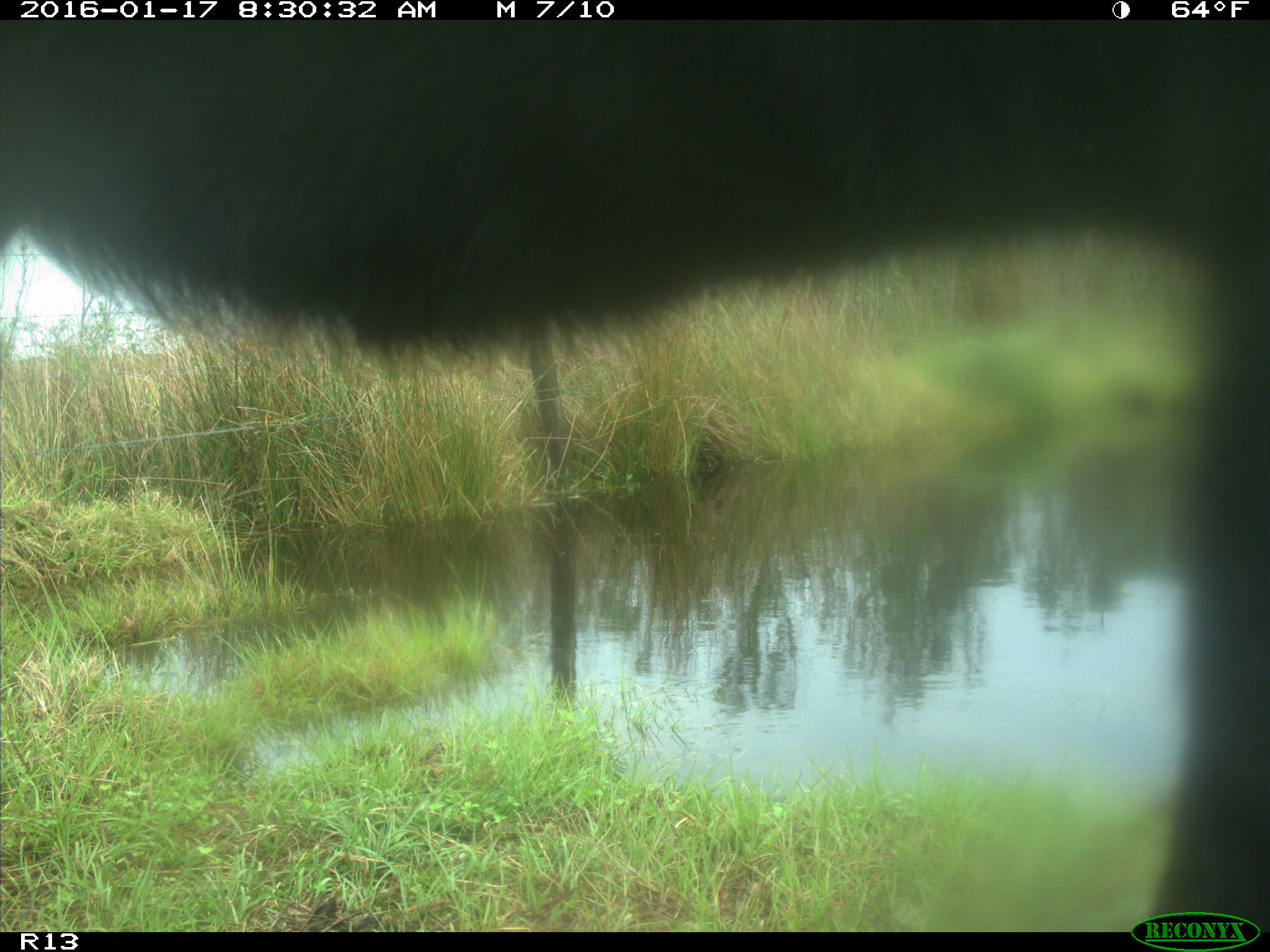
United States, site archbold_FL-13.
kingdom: Animalia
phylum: Chordata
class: Mammalia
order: Artiodactyla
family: Bovidae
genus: Bos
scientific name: Bos taurus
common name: domestic cow